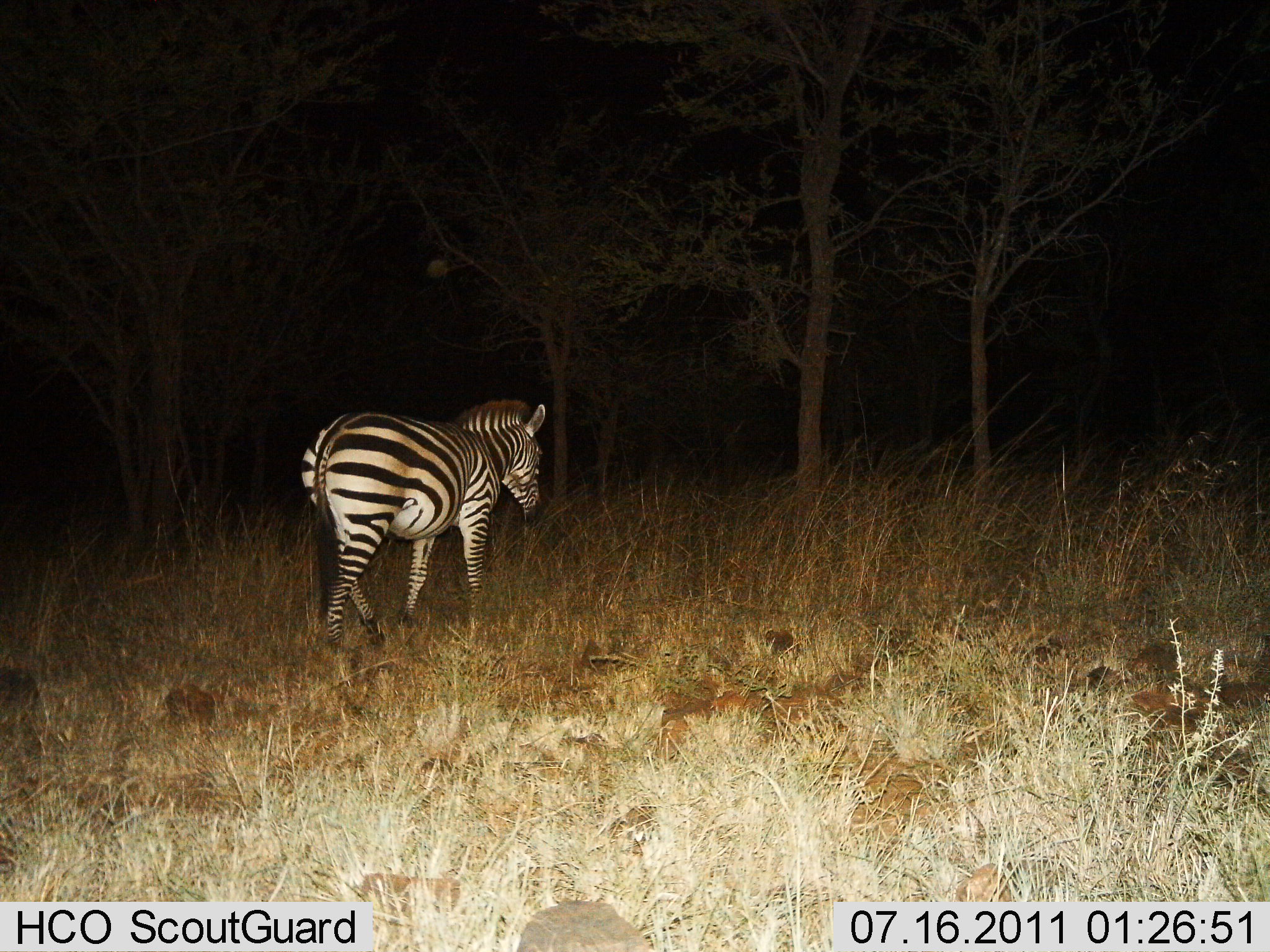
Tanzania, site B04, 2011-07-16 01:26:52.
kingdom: Animalia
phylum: Chordata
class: Mammalia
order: Perissodactyla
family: Equidae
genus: Equus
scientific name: Equus quagga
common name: plains zebra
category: zebra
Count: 1.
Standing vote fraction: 10%.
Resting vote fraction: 0%.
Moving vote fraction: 90%.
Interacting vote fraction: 0%.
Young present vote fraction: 0%.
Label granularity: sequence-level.